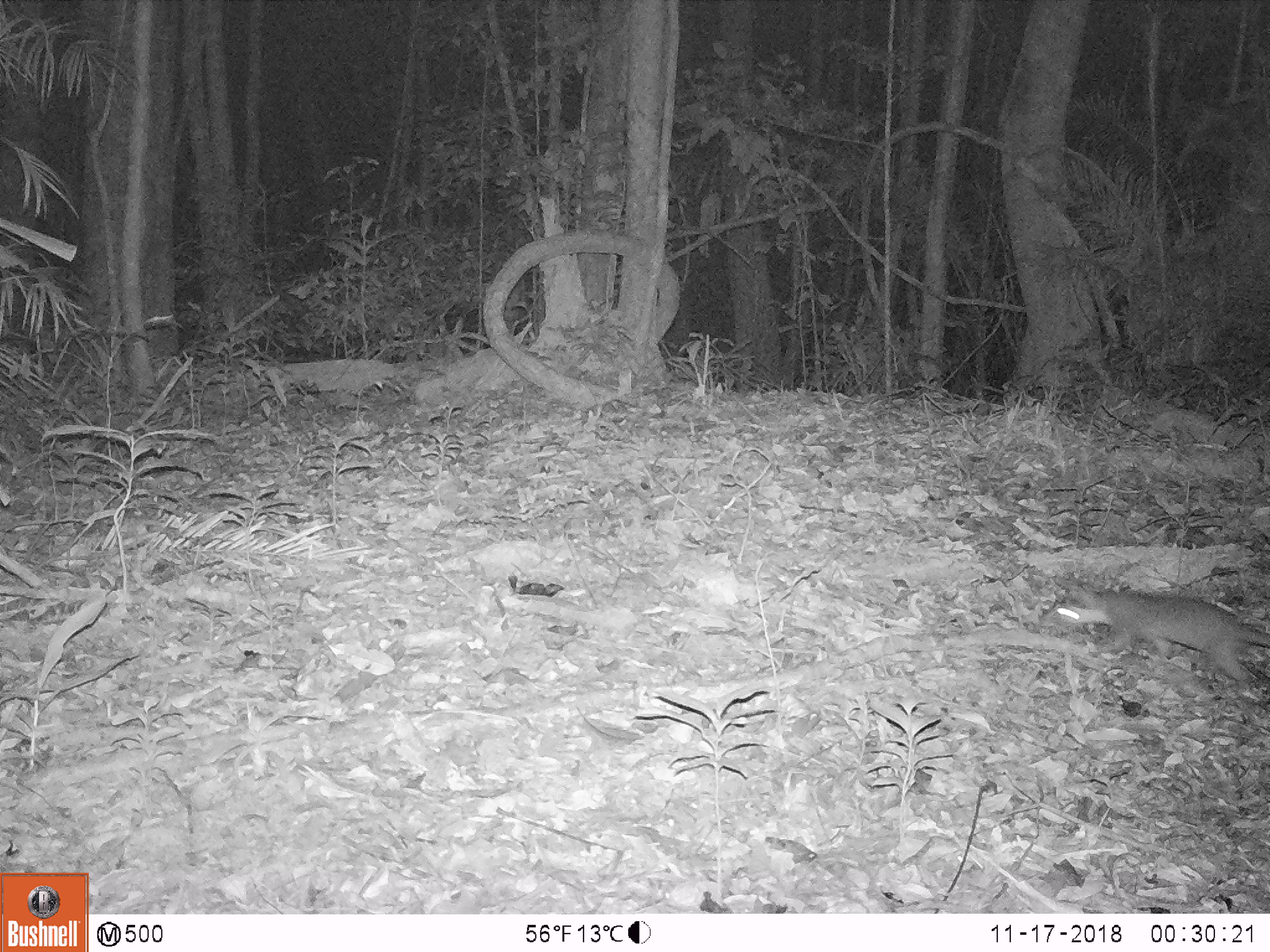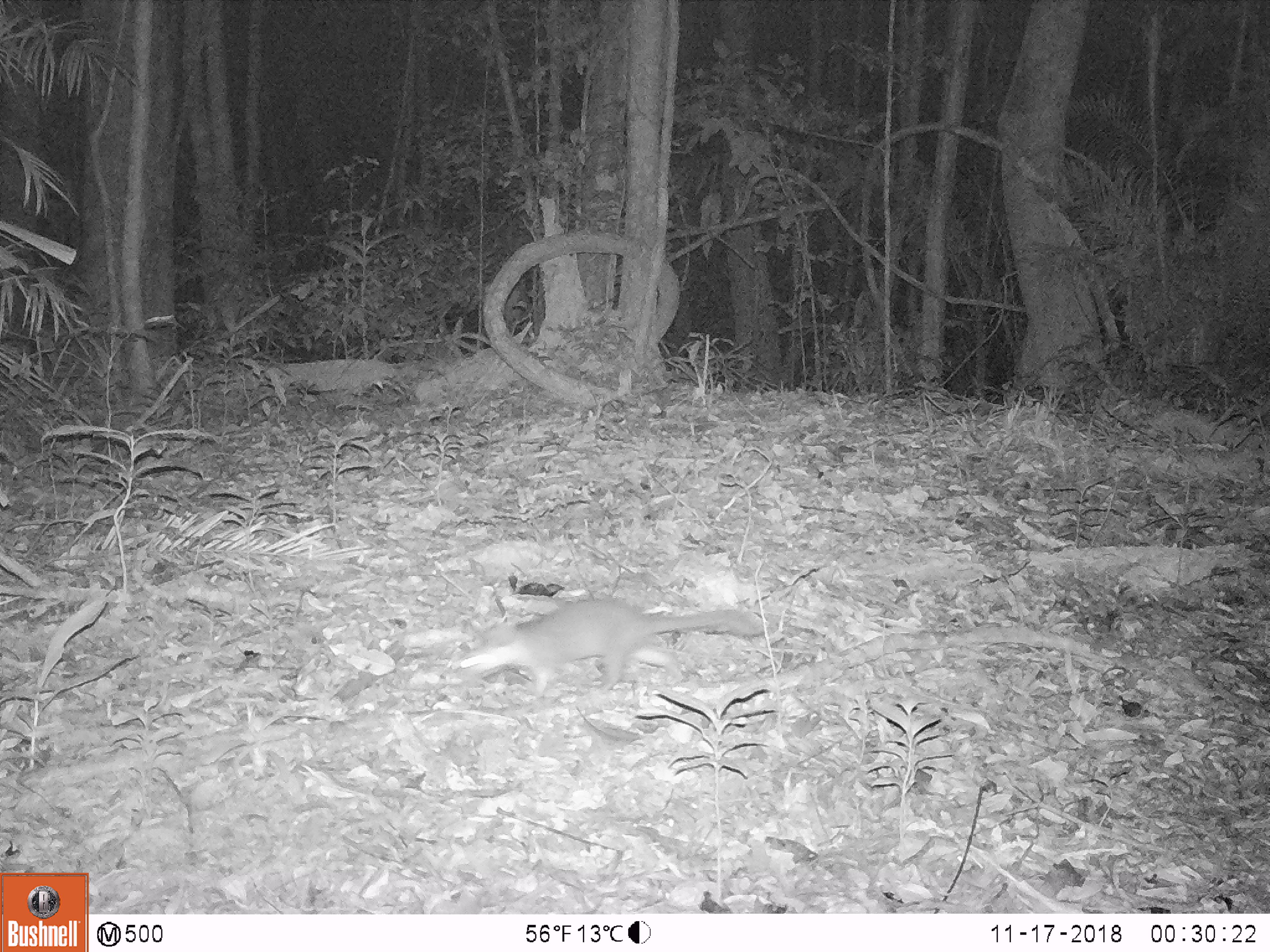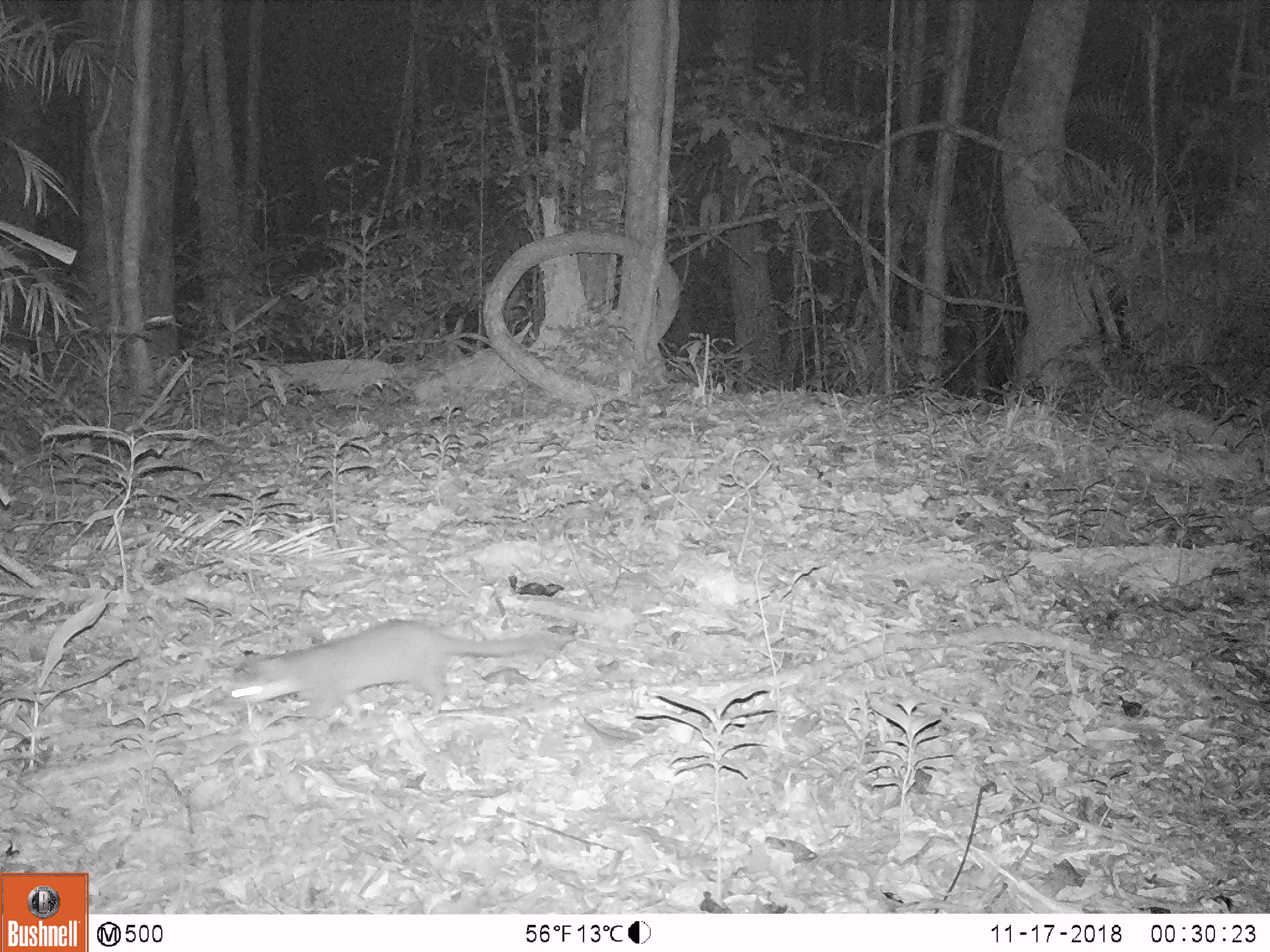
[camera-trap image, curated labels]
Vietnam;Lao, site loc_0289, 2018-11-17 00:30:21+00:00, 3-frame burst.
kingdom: Animalia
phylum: Chordata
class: Mammalia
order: Carnivora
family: Mustelidae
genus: Melogale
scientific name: Melogale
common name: ferret badger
Ferret badger (Melogale). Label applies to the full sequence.